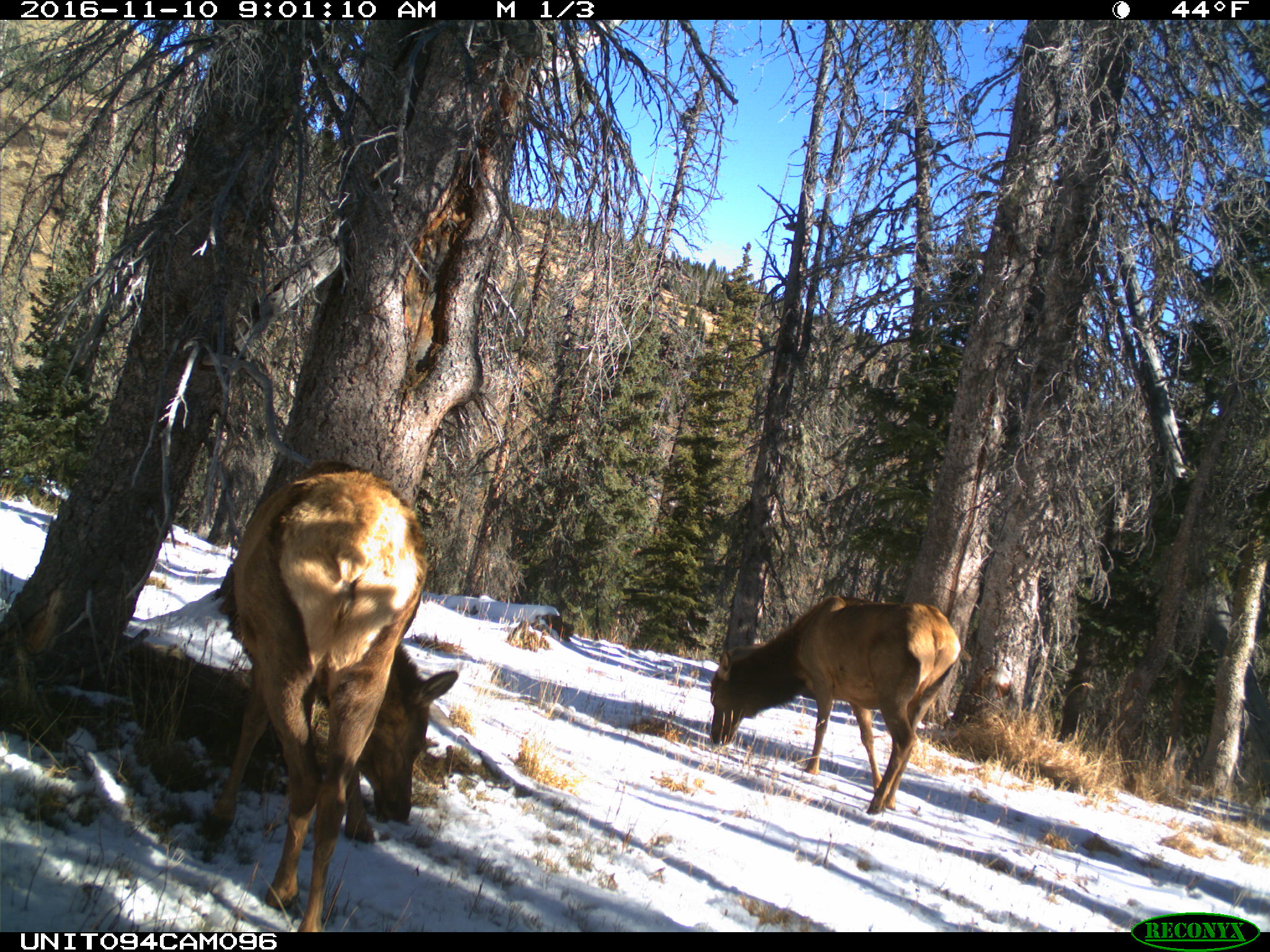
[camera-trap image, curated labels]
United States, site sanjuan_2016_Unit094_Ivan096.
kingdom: Animalia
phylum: Chordata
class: Mammalia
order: Artiodactyla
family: Cervidae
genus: Cervus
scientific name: Cervus elaphus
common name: red deer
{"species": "Cervus elaphus (red deer)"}